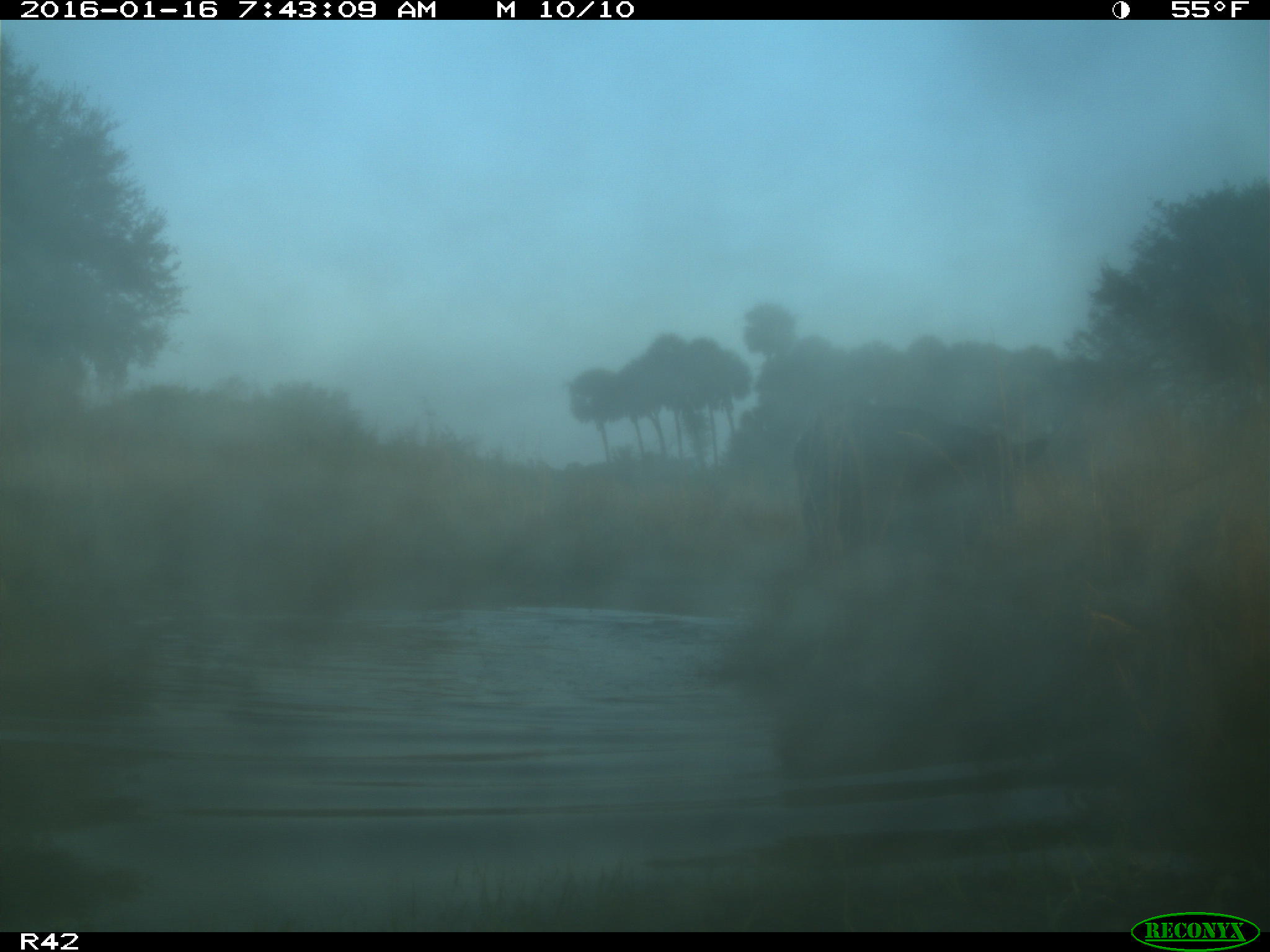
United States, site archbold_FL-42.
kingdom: Animalia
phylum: Chordata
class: Mammalia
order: Artiodactyla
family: Bovidae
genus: Bos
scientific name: Bos taurus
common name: domestic cow